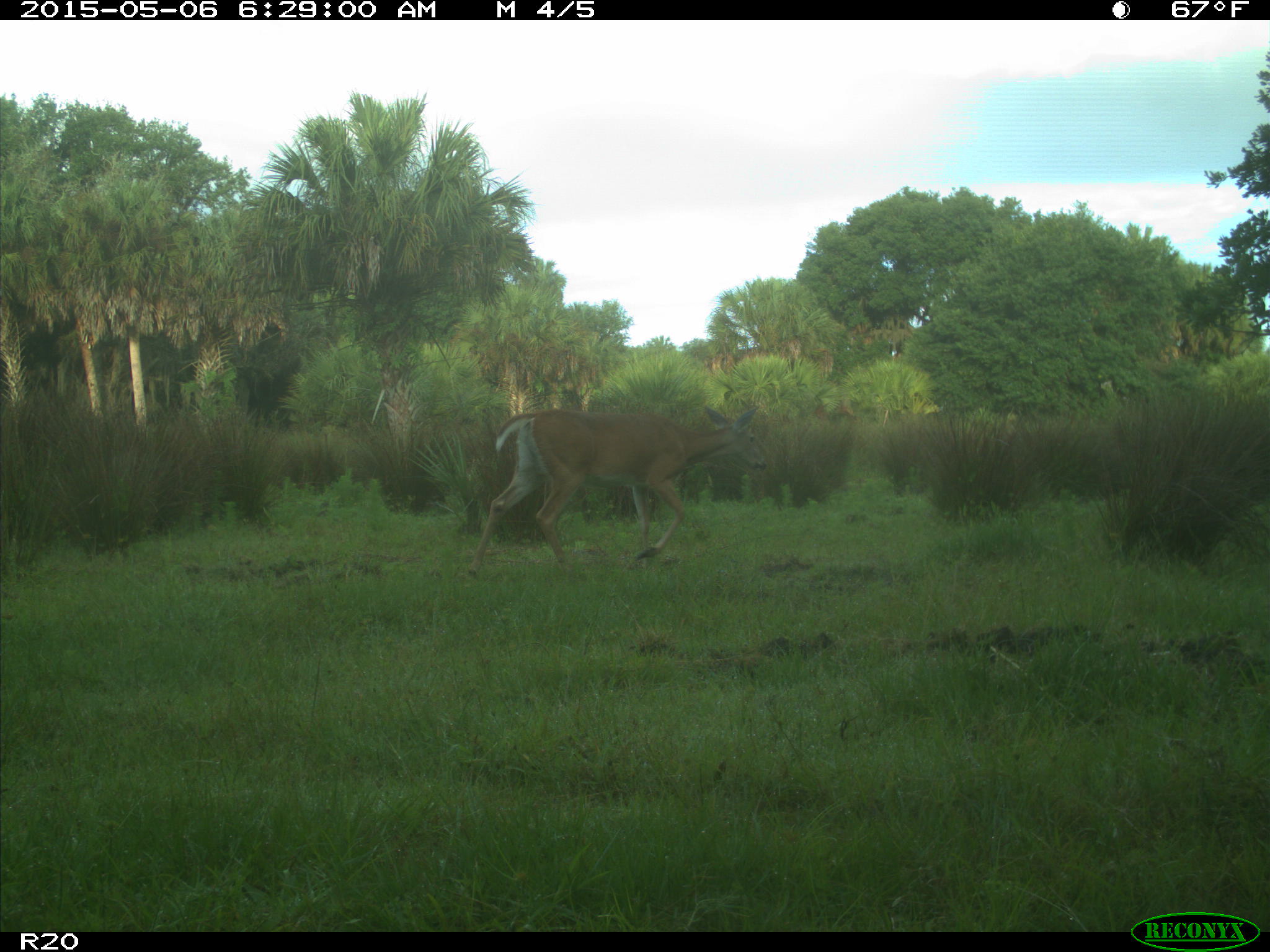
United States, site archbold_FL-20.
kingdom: Animalia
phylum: Chordata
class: Mammalia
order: Artiodactyla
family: Cervidae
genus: Odocoileus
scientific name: Odocoileus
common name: deer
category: unidentified deer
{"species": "unidentified deer (deer) (Odocoileus)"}